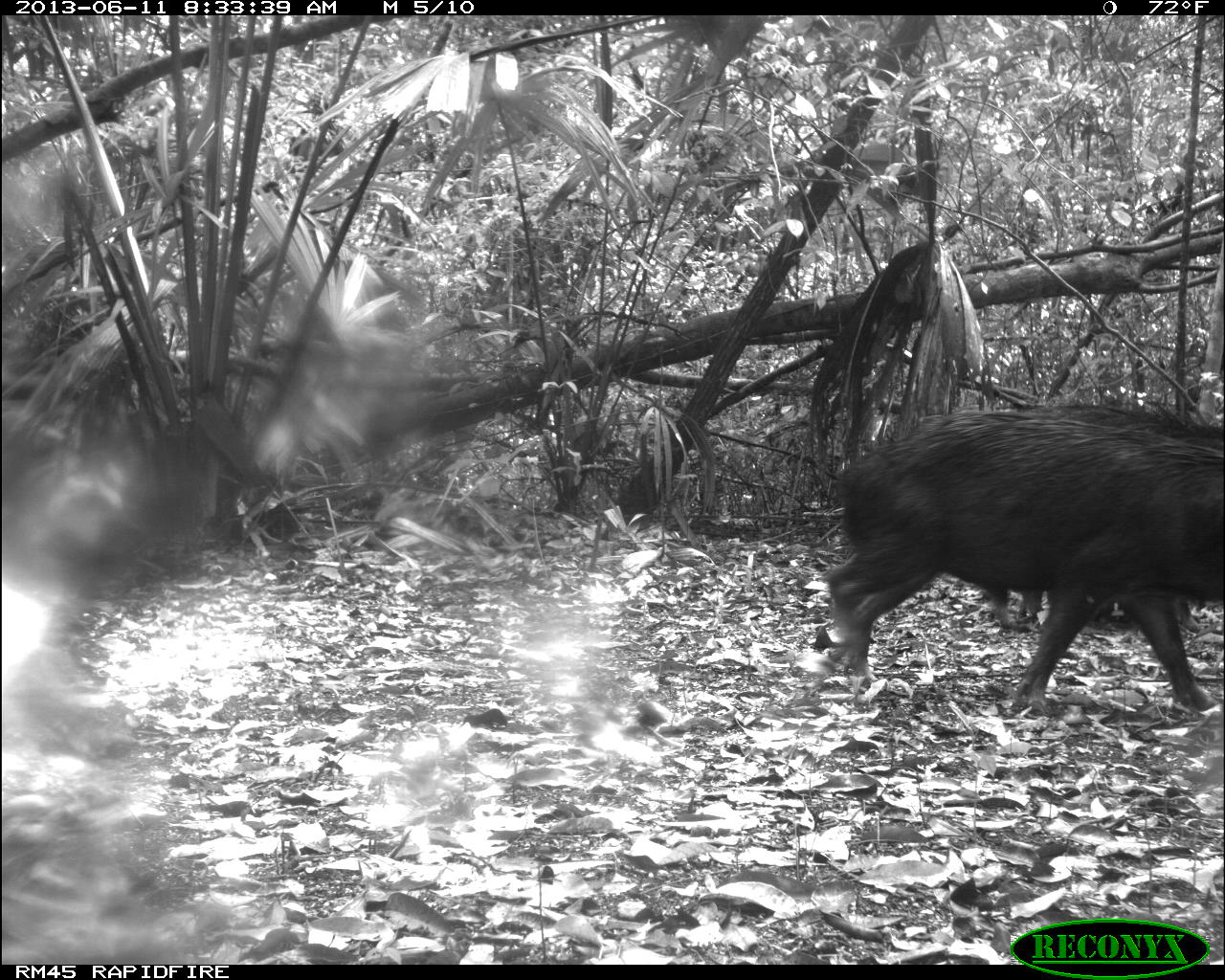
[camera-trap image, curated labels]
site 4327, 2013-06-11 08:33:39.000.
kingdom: Animalia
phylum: Chordata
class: Mammalia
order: Artiodactyla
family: Tayassuidae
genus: Tayassu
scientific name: Tayassu pecari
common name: white-lipped peccary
Tayassu pecari (white-lipped peccary), count 5.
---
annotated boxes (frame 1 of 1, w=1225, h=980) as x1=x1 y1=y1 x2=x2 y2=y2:
tayassu pecari: x1=819 y1=399 x2=1221 y2=715